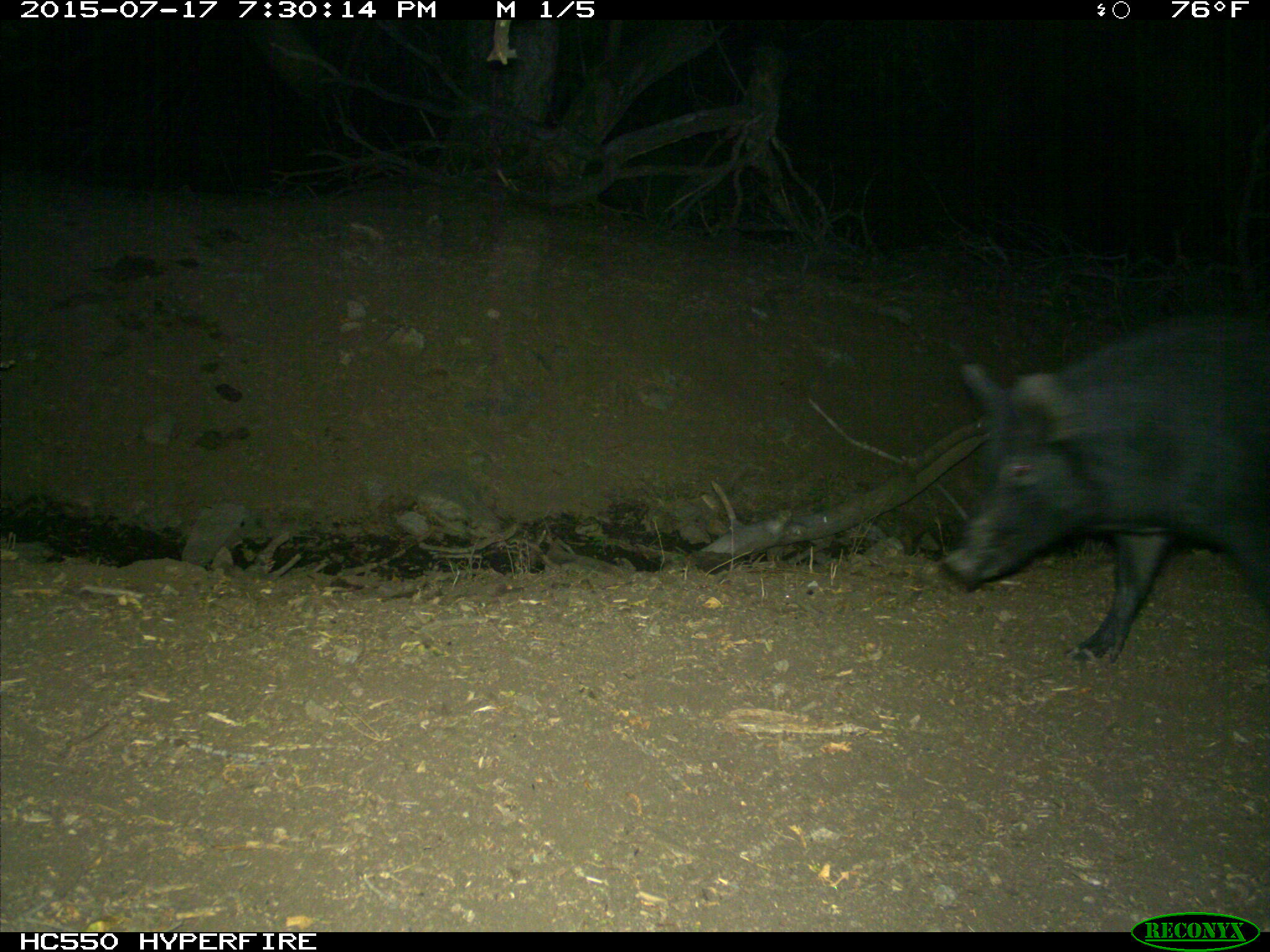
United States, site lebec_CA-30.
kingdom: Animalia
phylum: Chordata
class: Mammalia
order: Artiodactyla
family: Suidae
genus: Sus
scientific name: Sus scrofa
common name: wild boar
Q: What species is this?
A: Sus scrofa (wild boar).